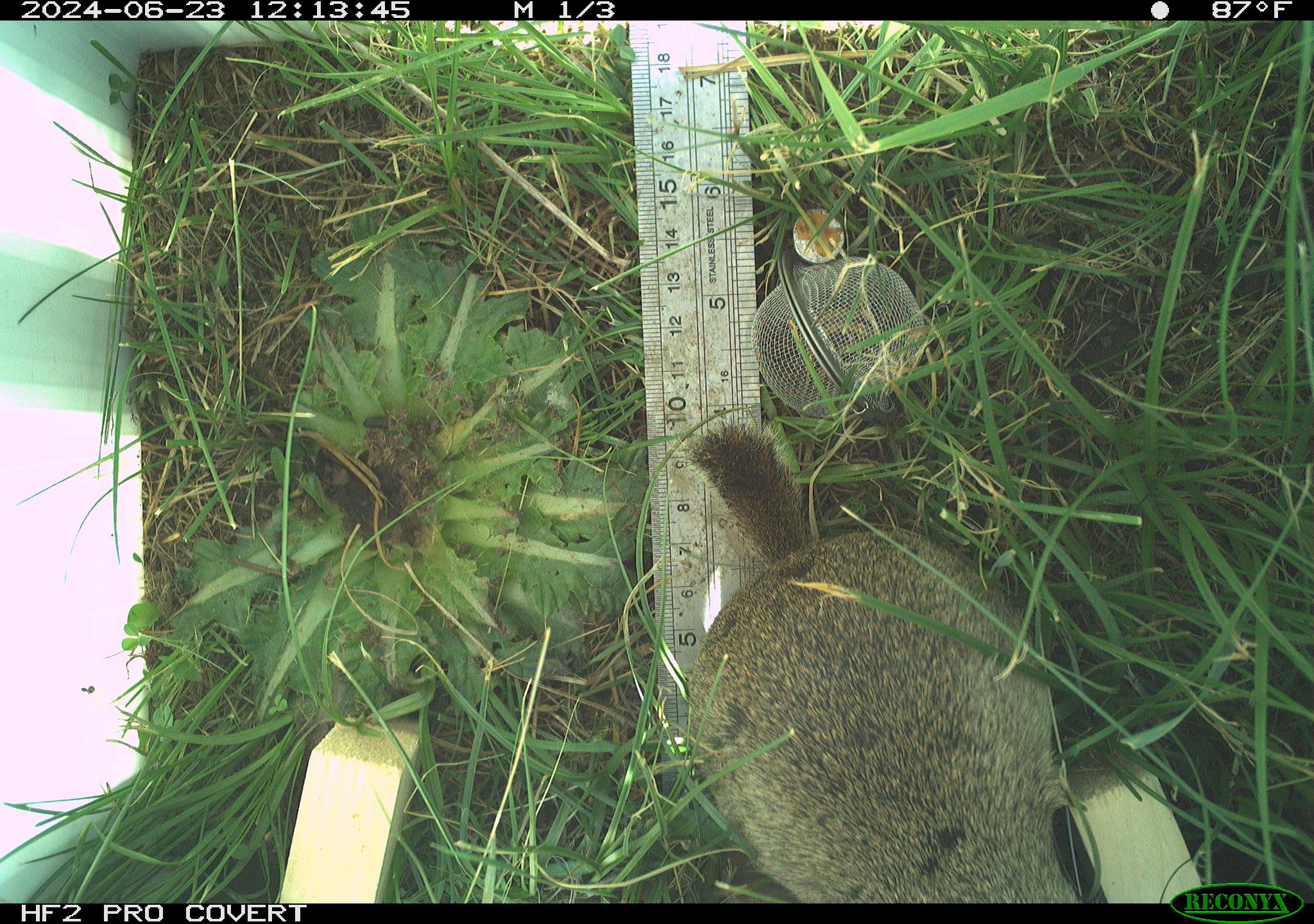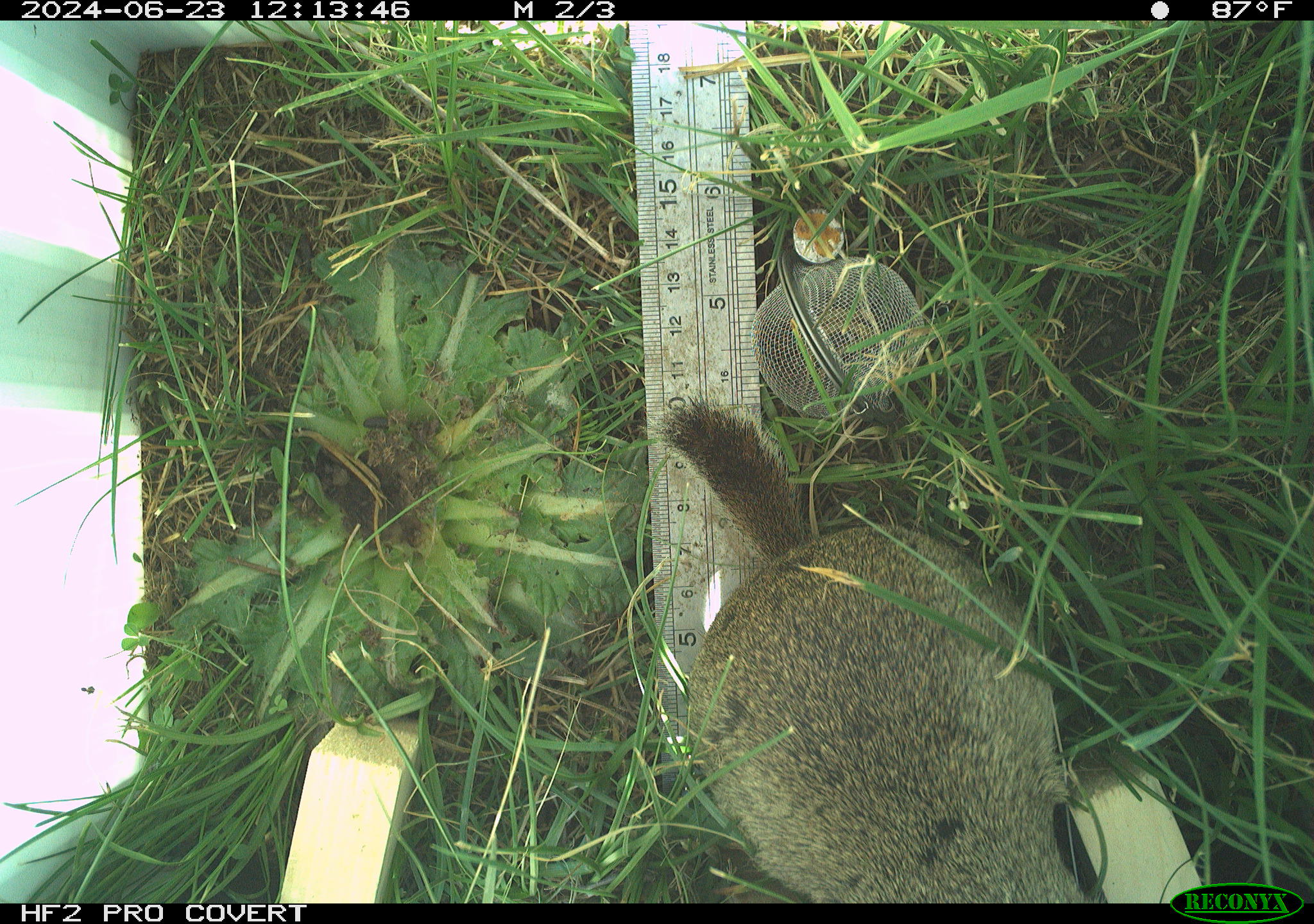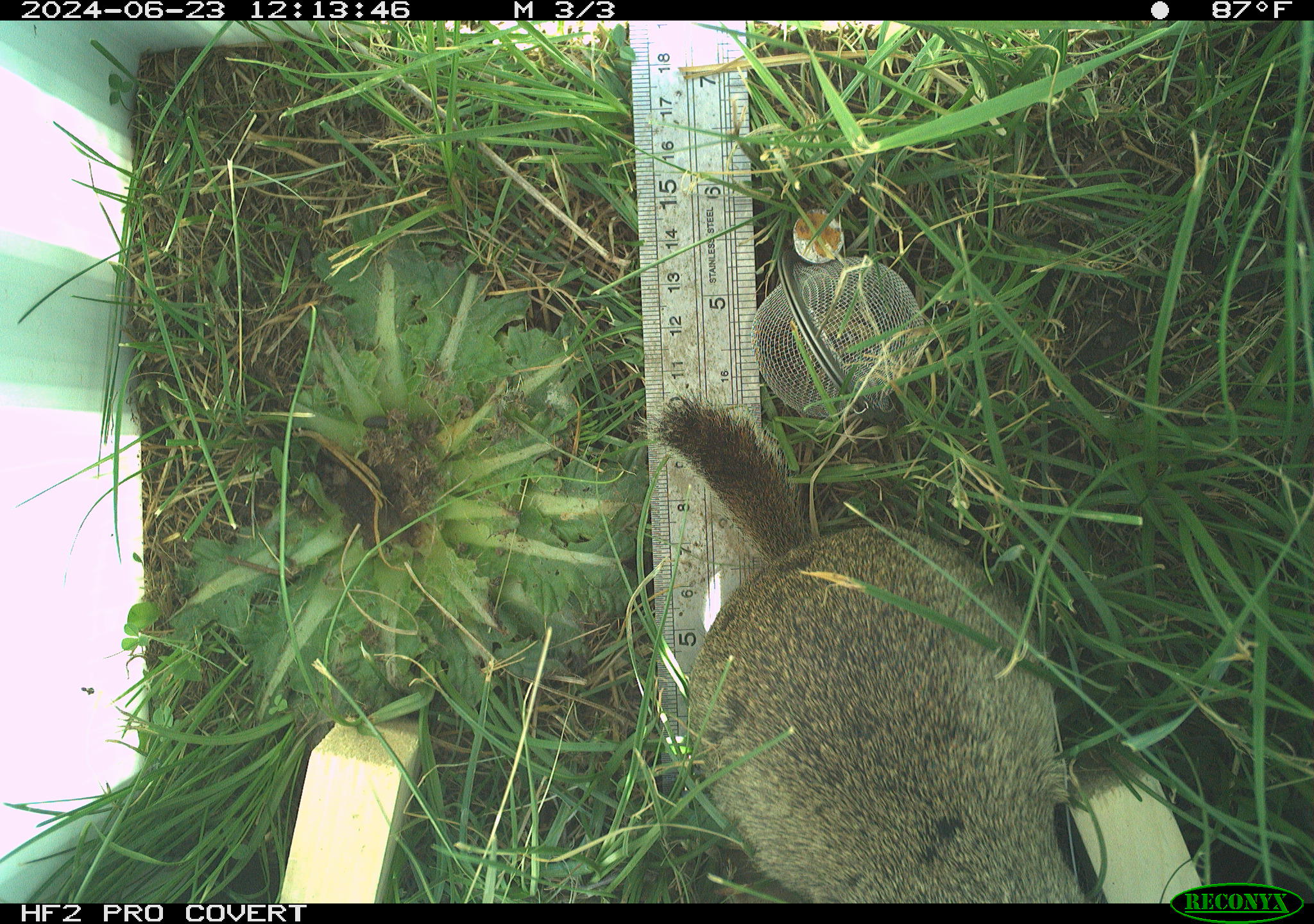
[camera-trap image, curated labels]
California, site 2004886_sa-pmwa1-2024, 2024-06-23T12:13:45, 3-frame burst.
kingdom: Animalia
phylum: Chordata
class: Mammalia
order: Rodentia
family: Sciuridae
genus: Urocitellus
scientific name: Urocitellus beldingi beldingi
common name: belding's ground squirrel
Belding's ground squirrel (Urocitellus beldingi beldingi).